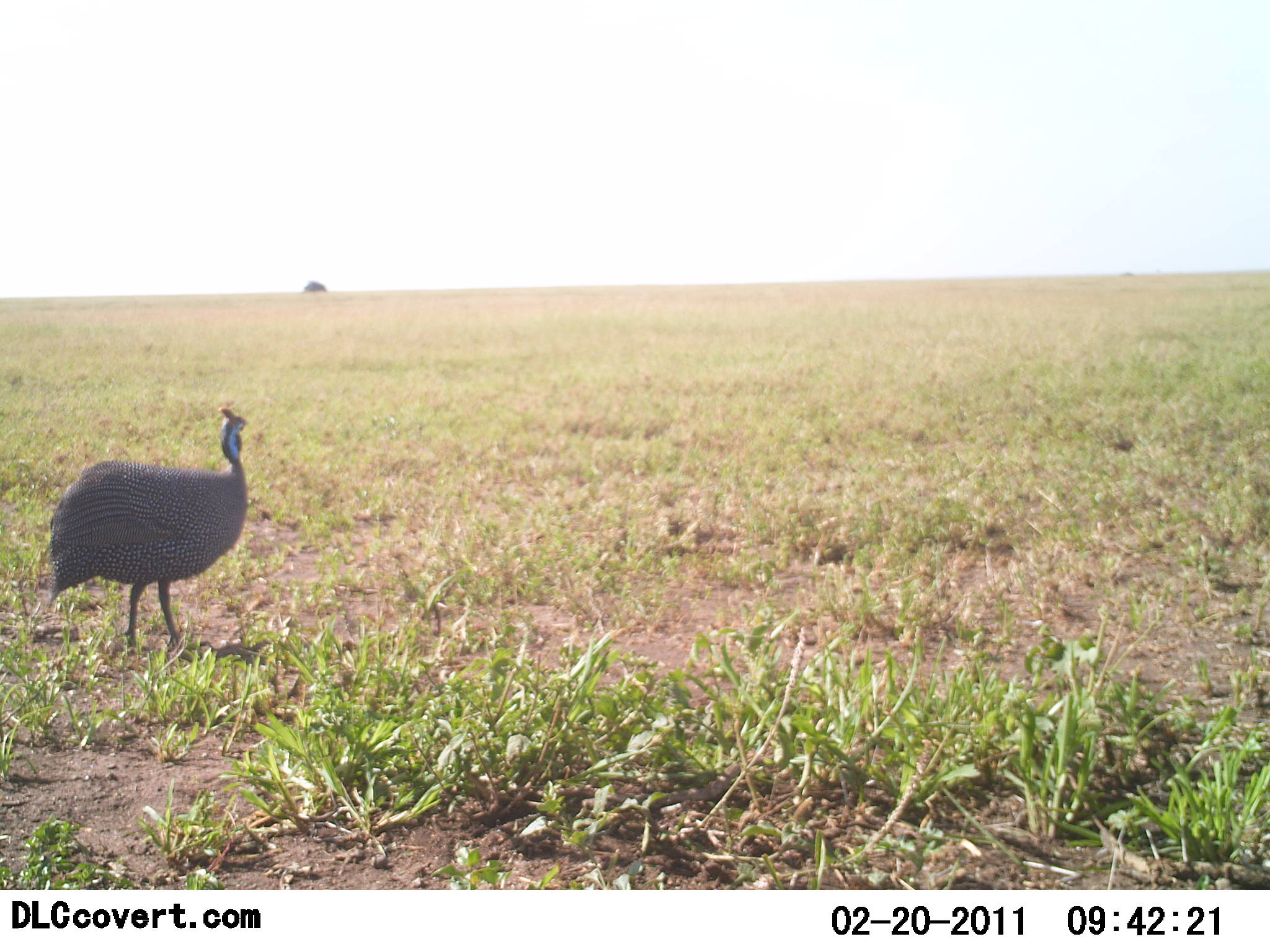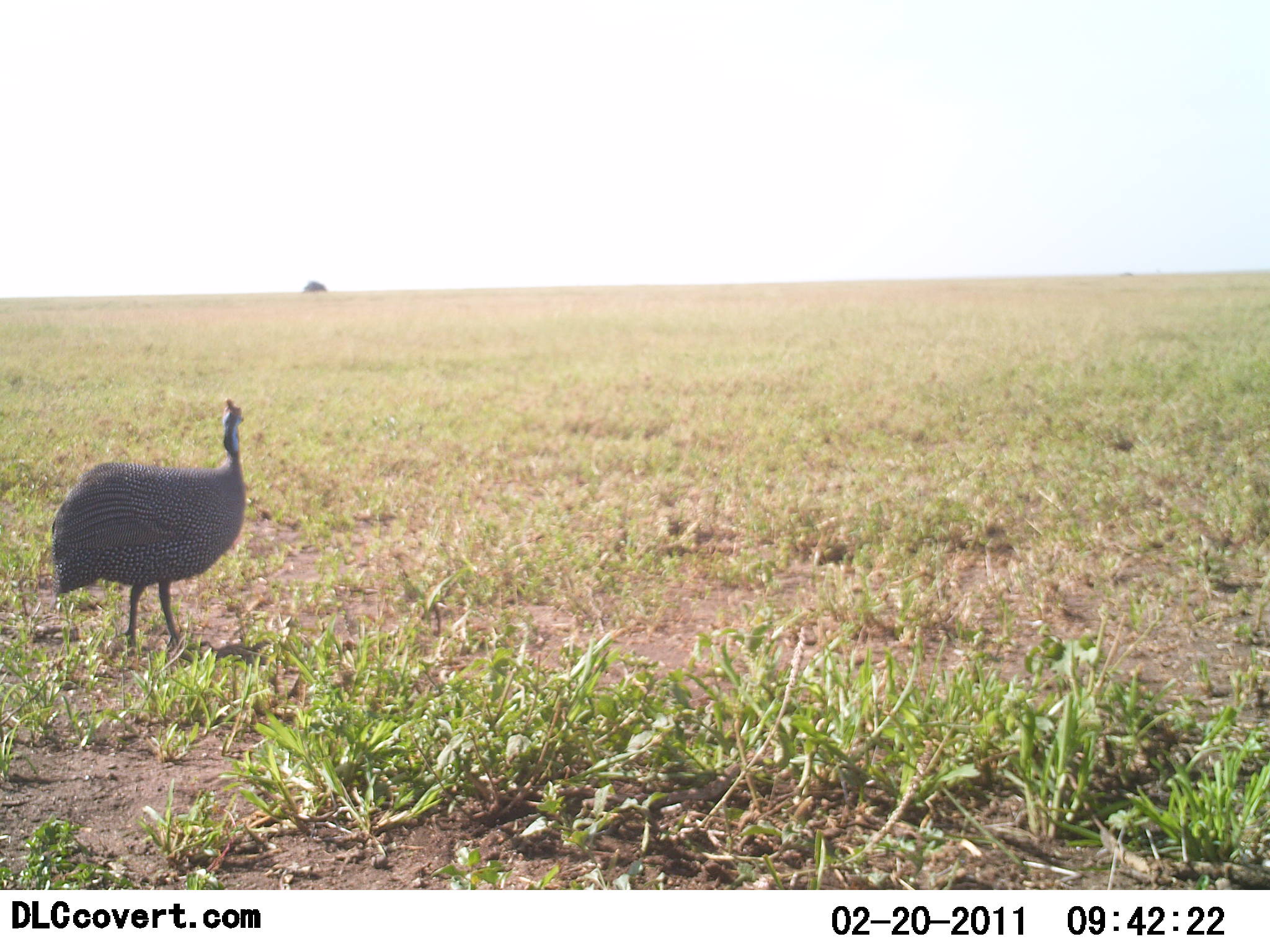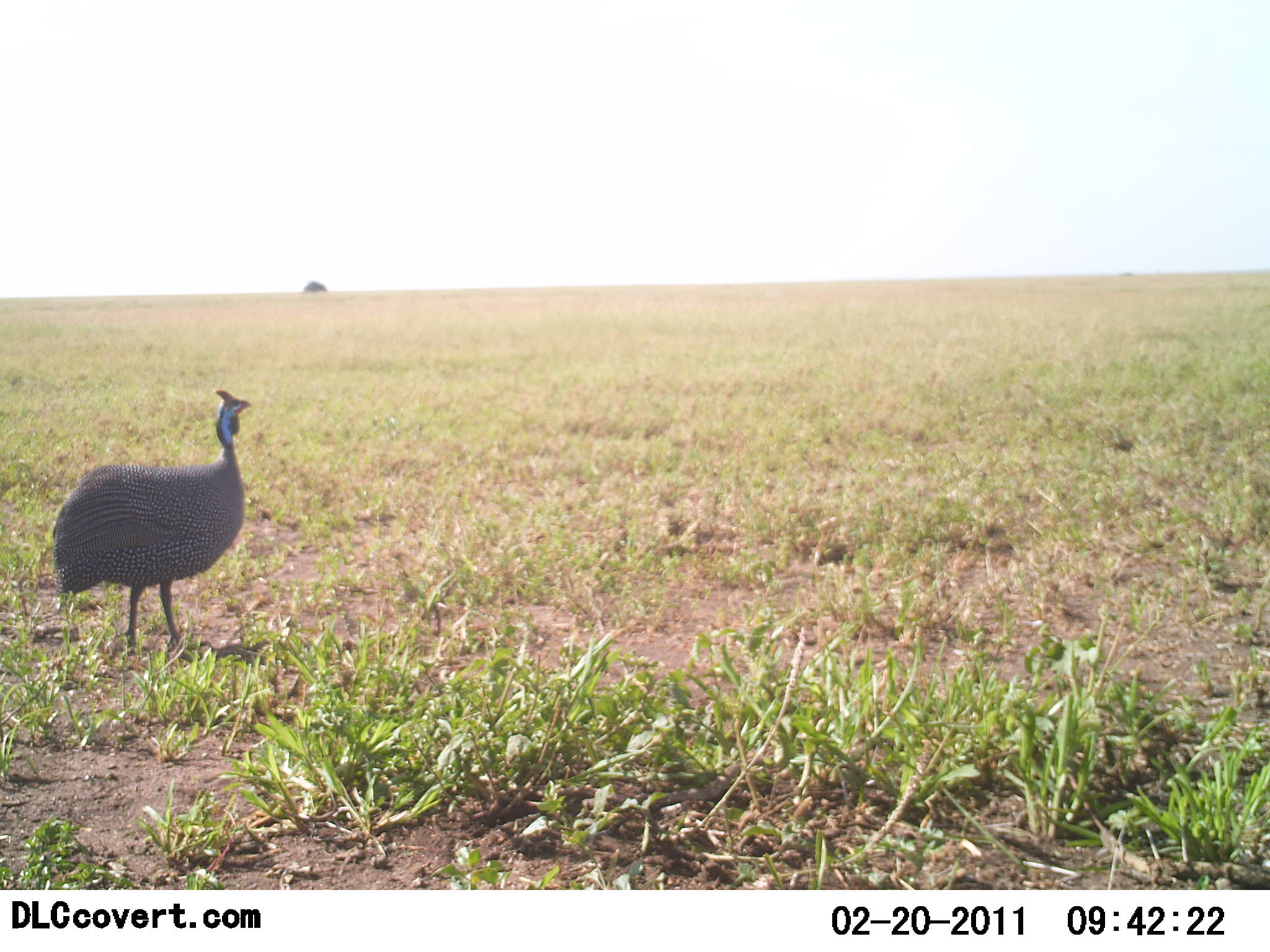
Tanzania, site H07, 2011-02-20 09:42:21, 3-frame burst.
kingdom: Animalia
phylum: Chordata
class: Aves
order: Galliformes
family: Numididae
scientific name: Numididae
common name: guinea fowl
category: guineafowl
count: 1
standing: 86%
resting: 0%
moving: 14%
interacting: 0%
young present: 0%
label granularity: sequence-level